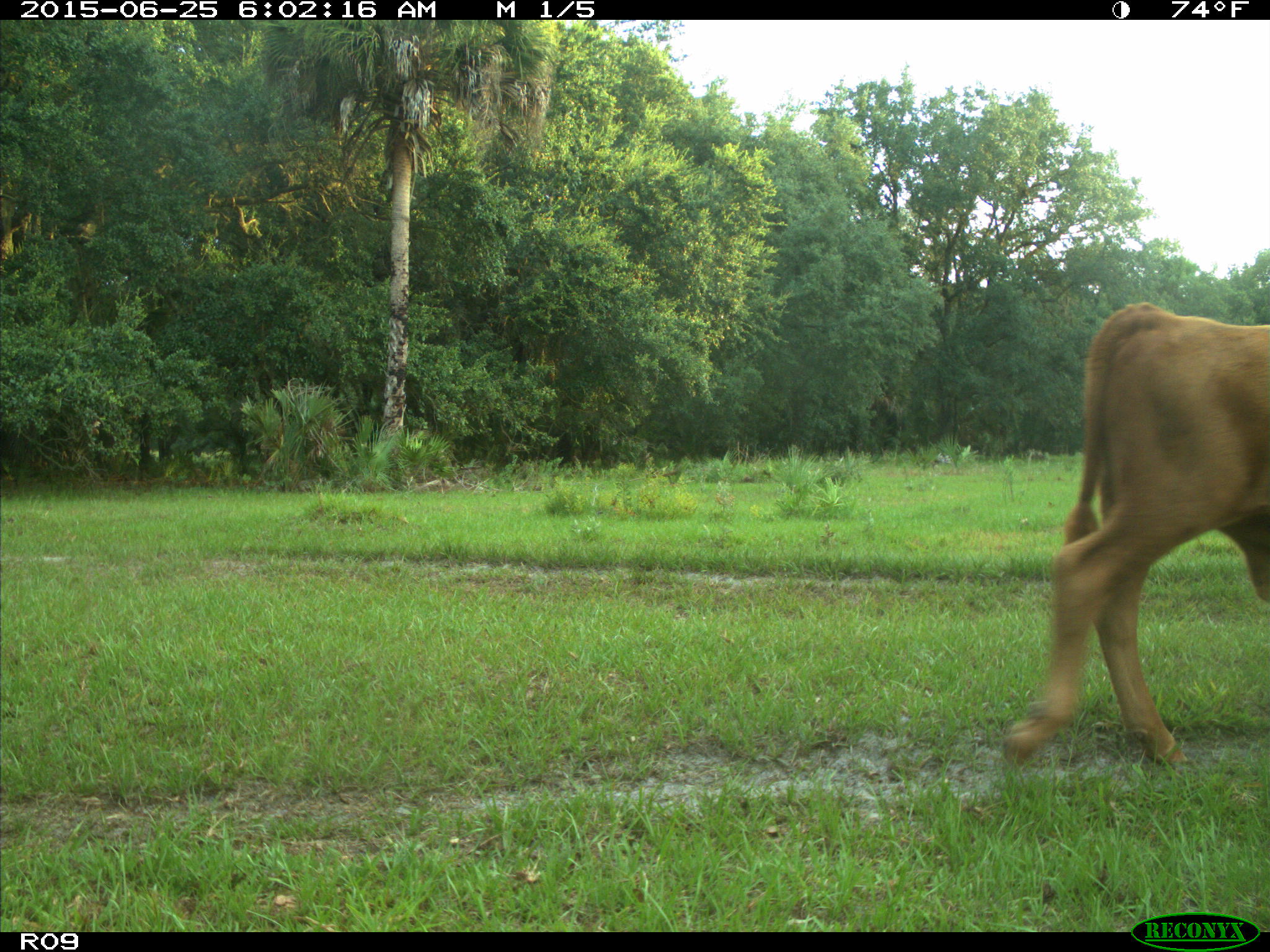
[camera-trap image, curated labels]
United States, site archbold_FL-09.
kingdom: Animalia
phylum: Chordata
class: Mammalia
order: Artiodactyla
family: Bovidae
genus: Bos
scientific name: Bos taurus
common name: domestic cow